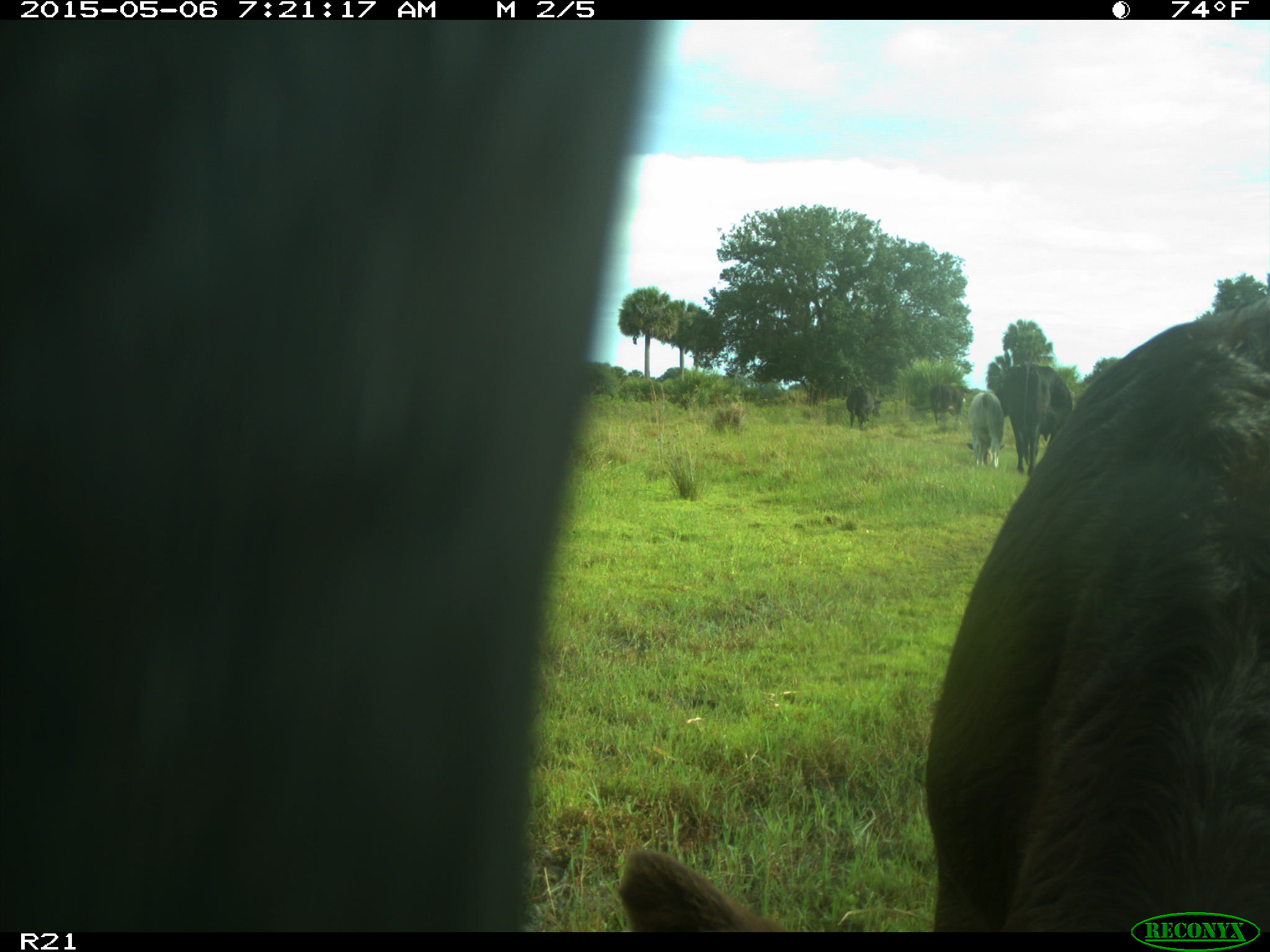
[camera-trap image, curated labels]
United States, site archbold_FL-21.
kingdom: Animalia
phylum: Chordata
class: Mammalia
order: Artiodactyla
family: Bovidae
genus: Bos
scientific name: Bos taurus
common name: domestic cow